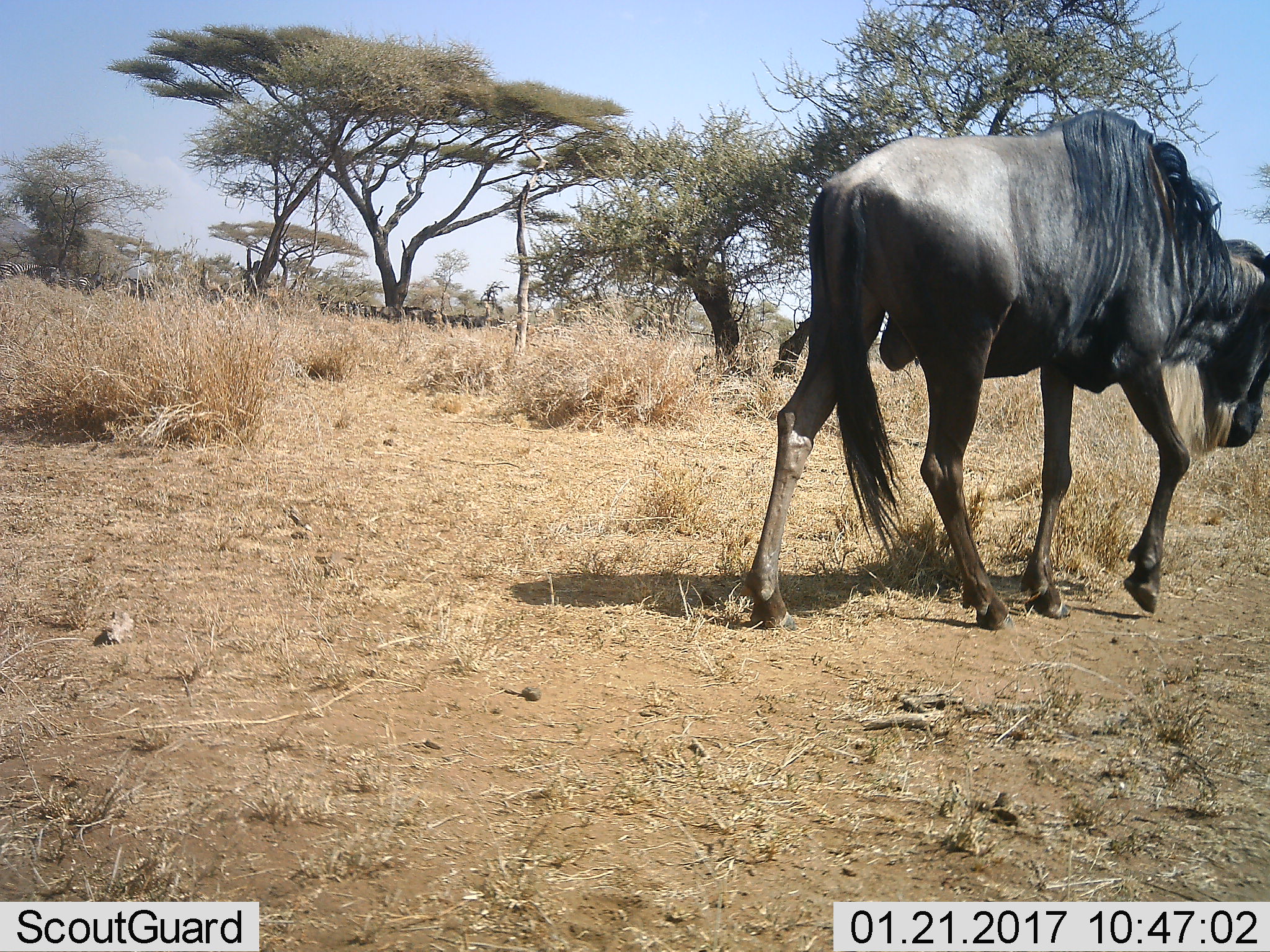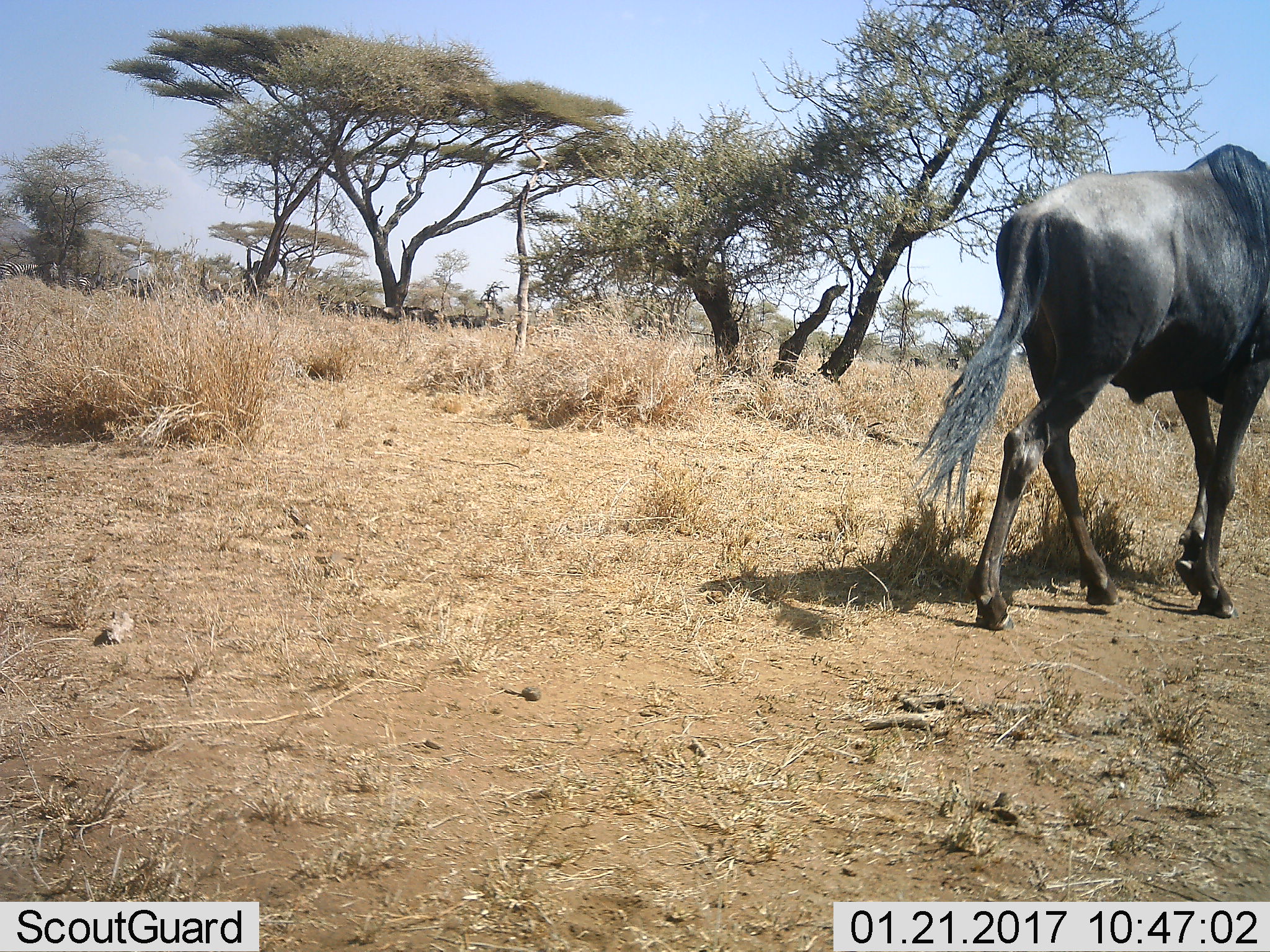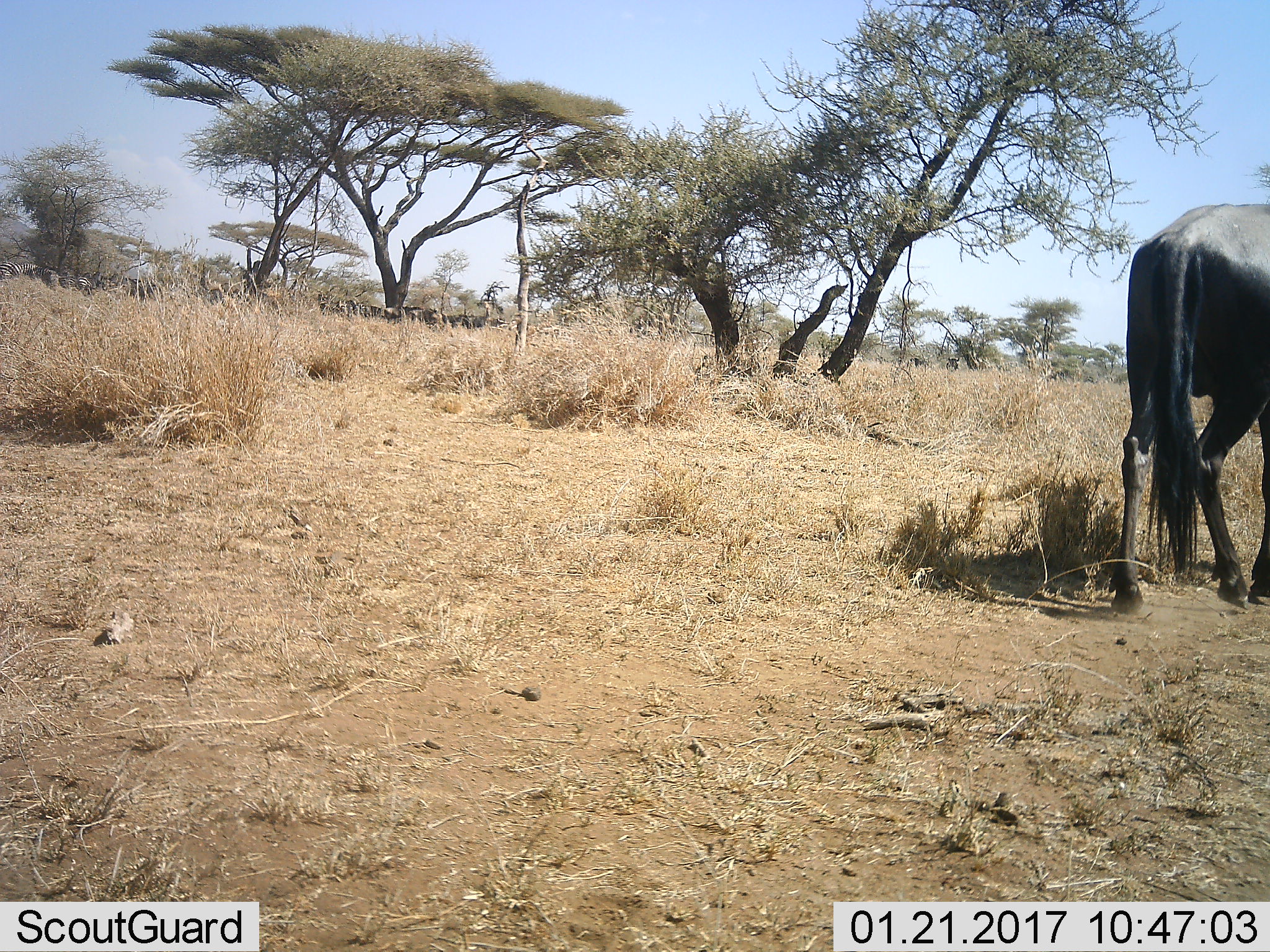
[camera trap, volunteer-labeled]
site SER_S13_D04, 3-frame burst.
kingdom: Animalia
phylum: Chordata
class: Mammalia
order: Artiodactyla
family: Bovidae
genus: Connochaetes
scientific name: Connochaetes taurinus taurinus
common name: blue wildebeest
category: wildebeestblue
Wildebeestblue (blue wildebeest) (Connochaetes taurinus taurinus), count 1. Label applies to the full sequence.